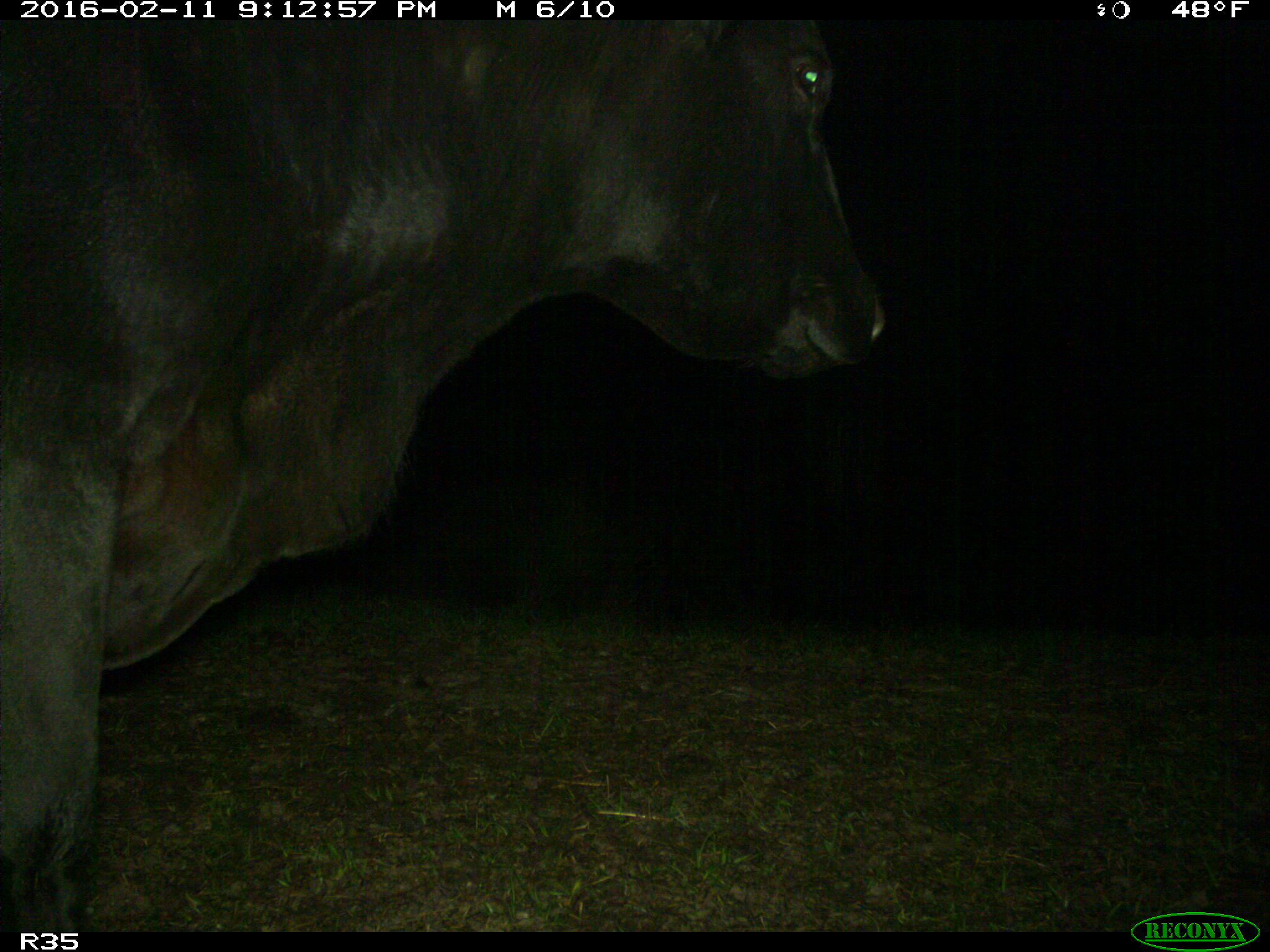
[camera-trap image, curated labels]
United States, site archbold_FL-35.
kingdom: Animalia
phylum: Chordata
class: Mammalia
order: Artiodactyla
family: Bovidae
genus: Bos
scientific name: Bos taurus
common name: domestic cow